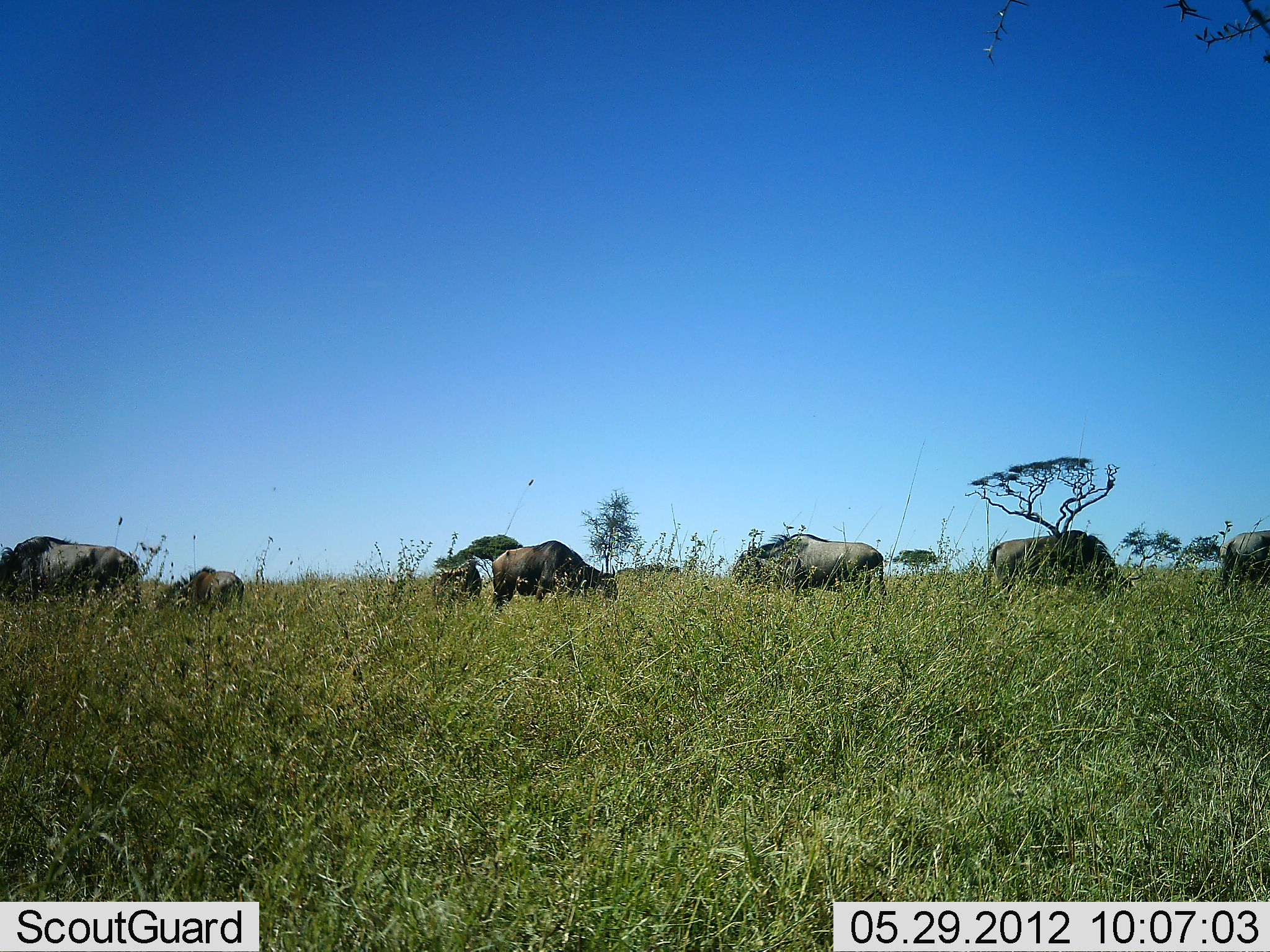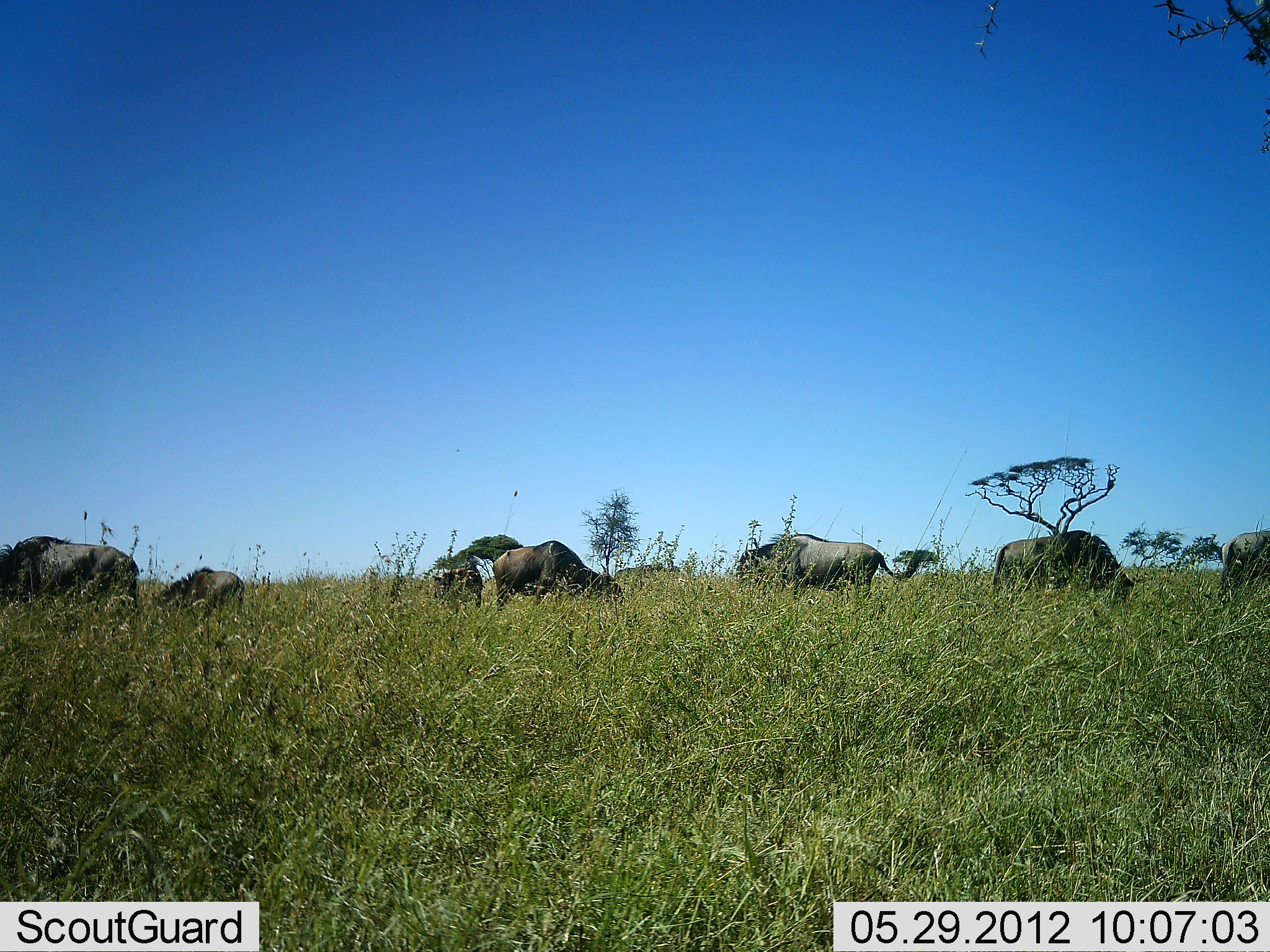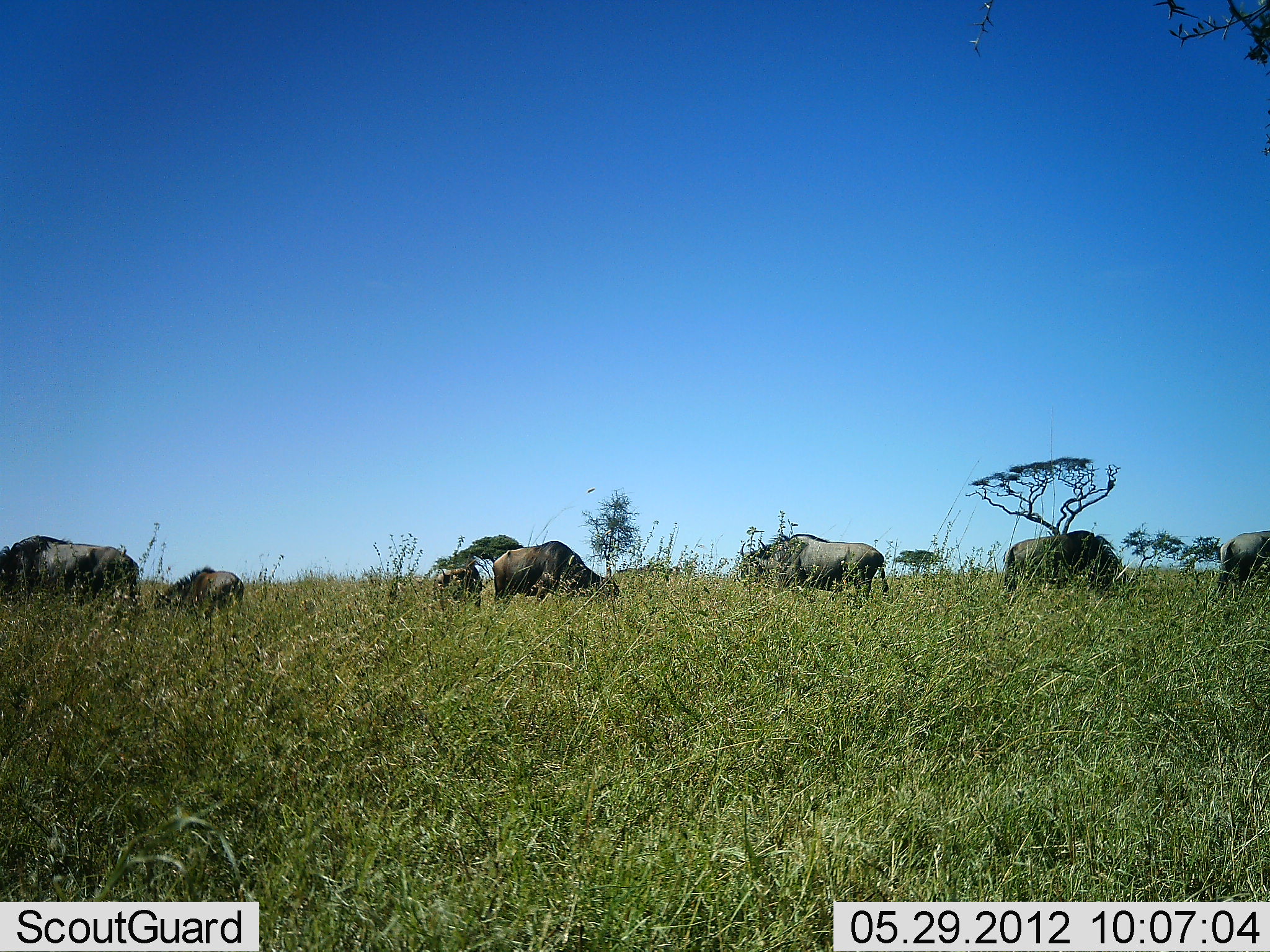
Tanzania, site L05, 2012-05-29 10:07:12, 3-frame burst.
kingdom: Animalia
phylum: Chordata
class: Mammalia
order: Artiodactyla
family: Bovidae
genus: Connochaetes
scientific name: Connochaetes taurinus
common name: blue wildebeest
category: wildebeest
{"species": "wildebeest (blue wildebeest) (Connochaetes taurinus)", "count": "7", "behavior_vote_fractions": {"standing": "30%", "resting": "0%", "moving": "10%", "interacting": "0%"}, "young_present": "0%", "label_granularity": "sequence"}